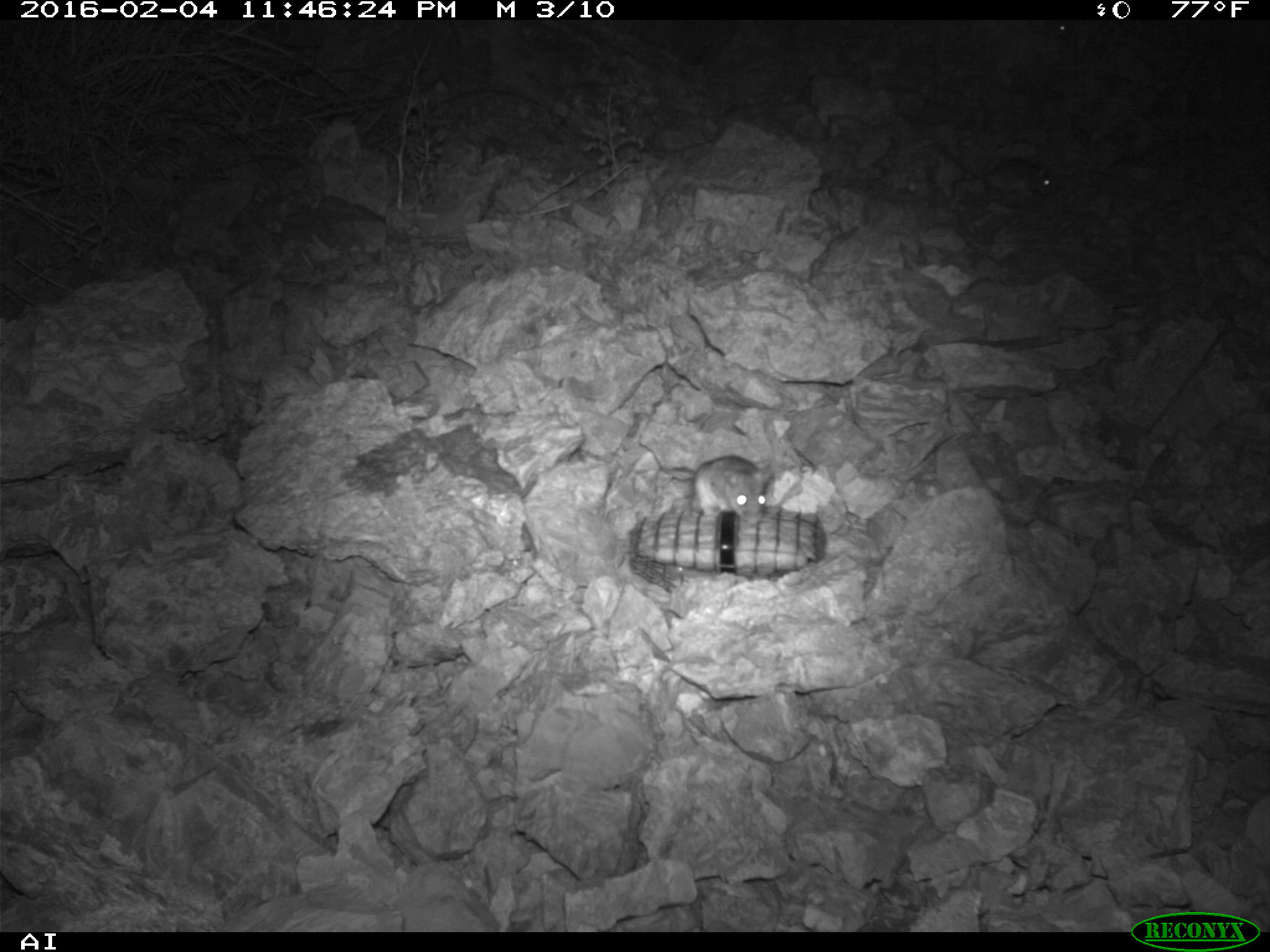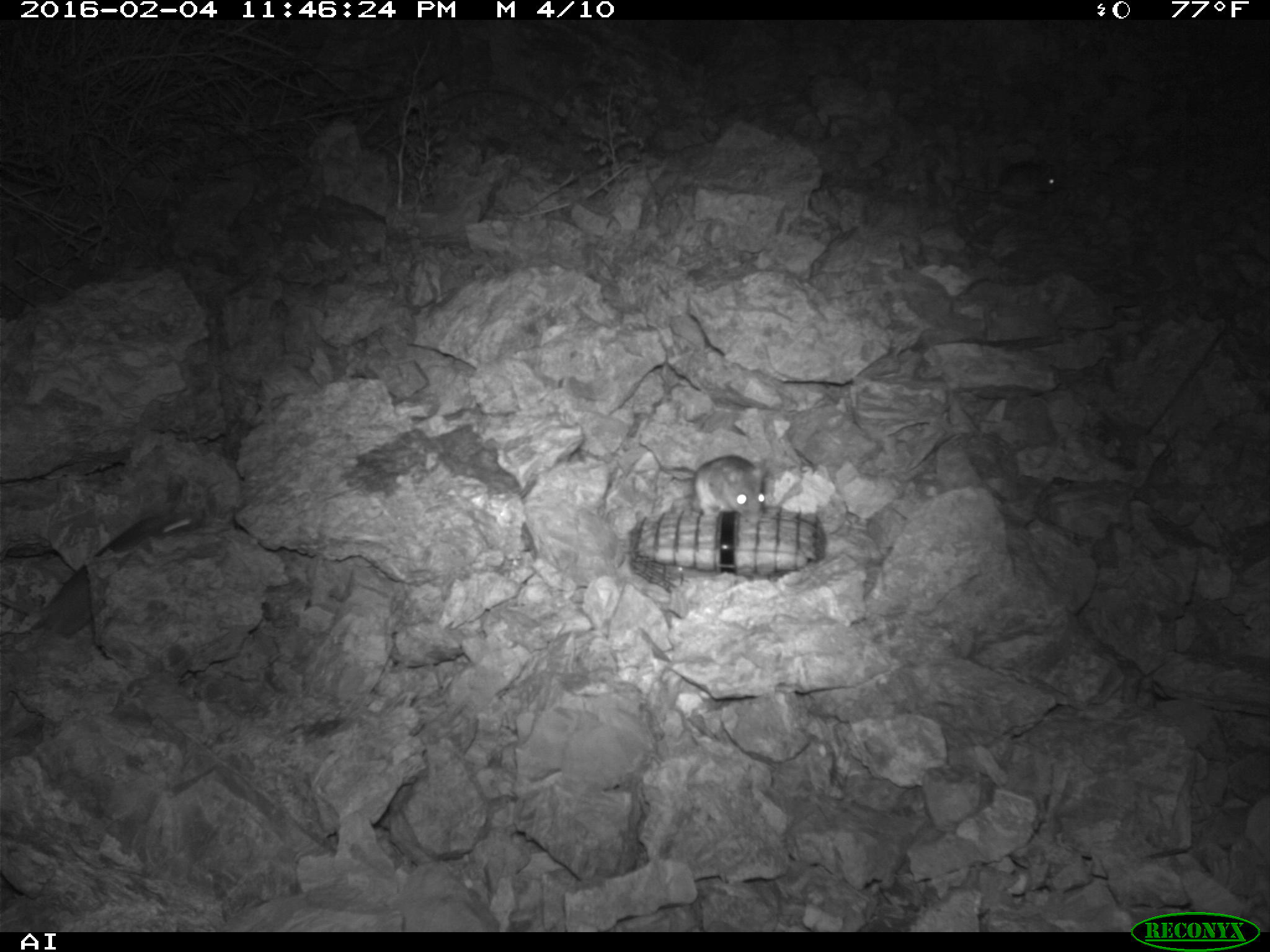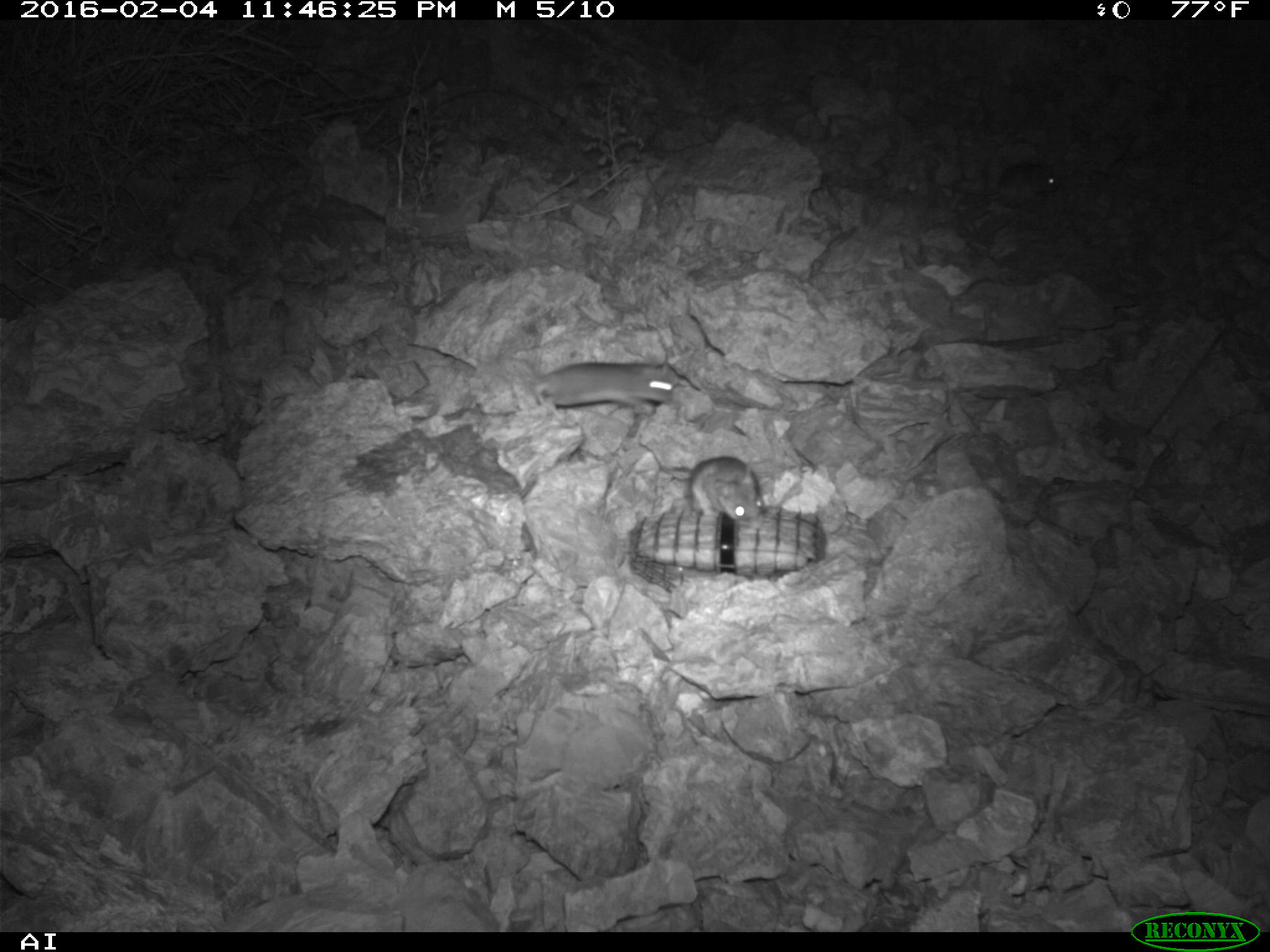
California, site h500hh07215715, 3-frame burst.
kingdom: Animalia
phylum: Chordata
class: Mammalia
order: Rodentia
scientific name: Rodentia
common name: rodent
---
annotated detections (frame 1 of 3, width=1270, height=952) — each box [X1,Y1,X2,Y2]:
rodent: [638,431,771,524]; [942,143,1051,196]; [1029,19,1068,39]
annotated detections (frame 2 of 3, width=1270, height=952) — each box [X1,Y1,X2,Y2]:
rodent: [0,506,198,636]; [659,454,763,524]; [940,161,1058,197]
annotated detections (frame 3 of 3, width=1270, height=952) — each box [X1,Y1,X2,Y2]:
rodent: [531,363,675,414]; [660,456,765,521]; [952,164,1056,208]